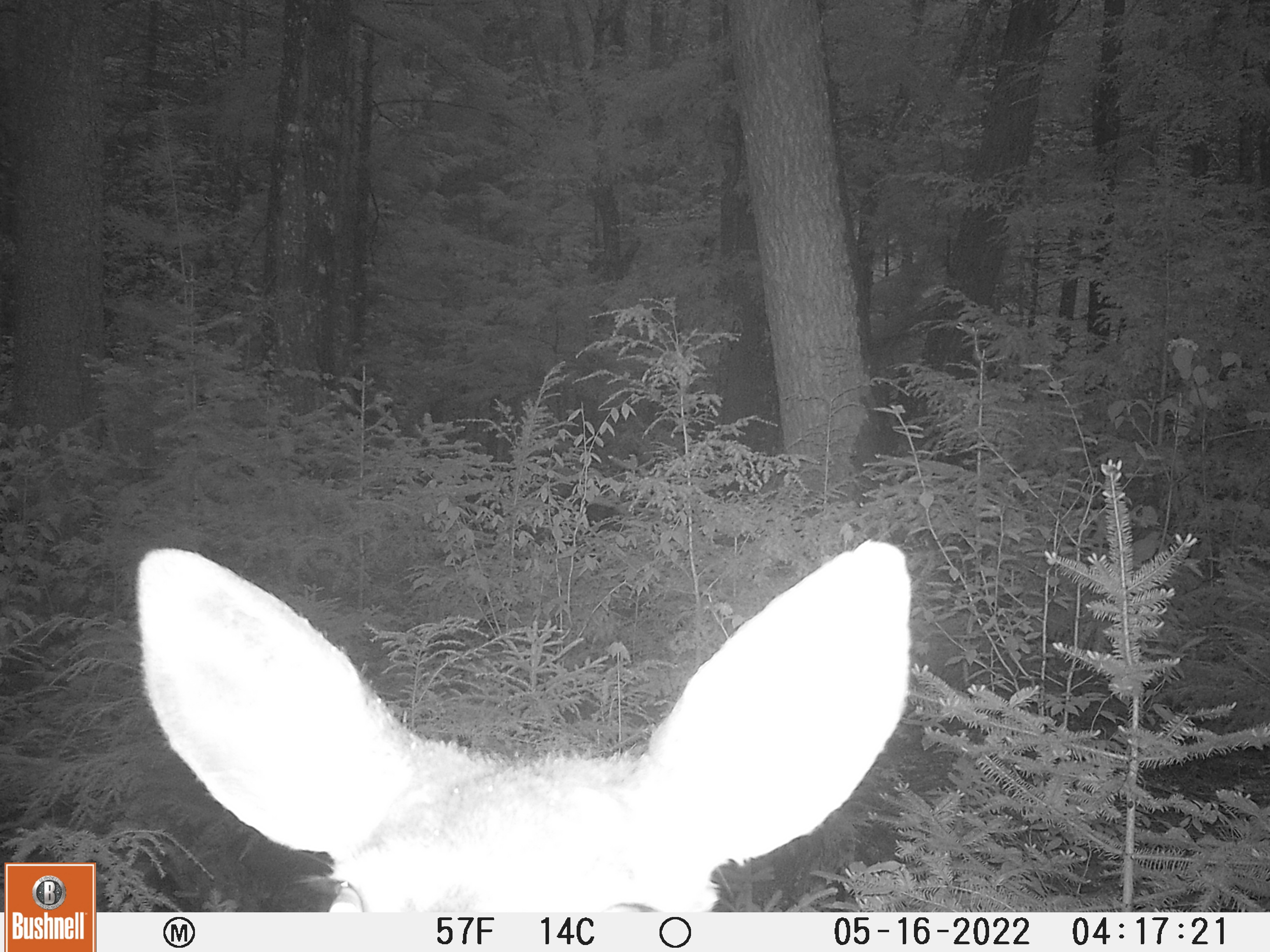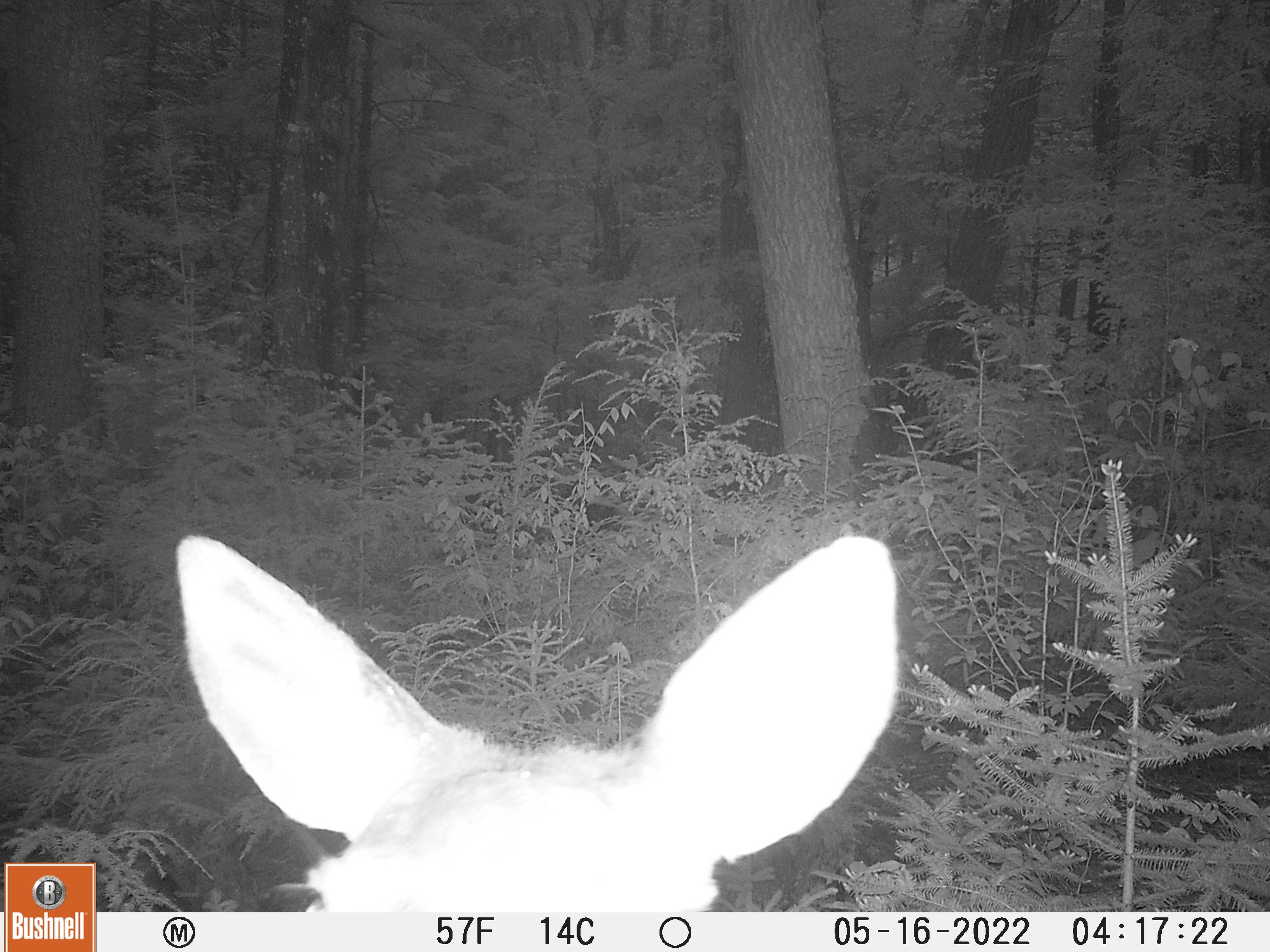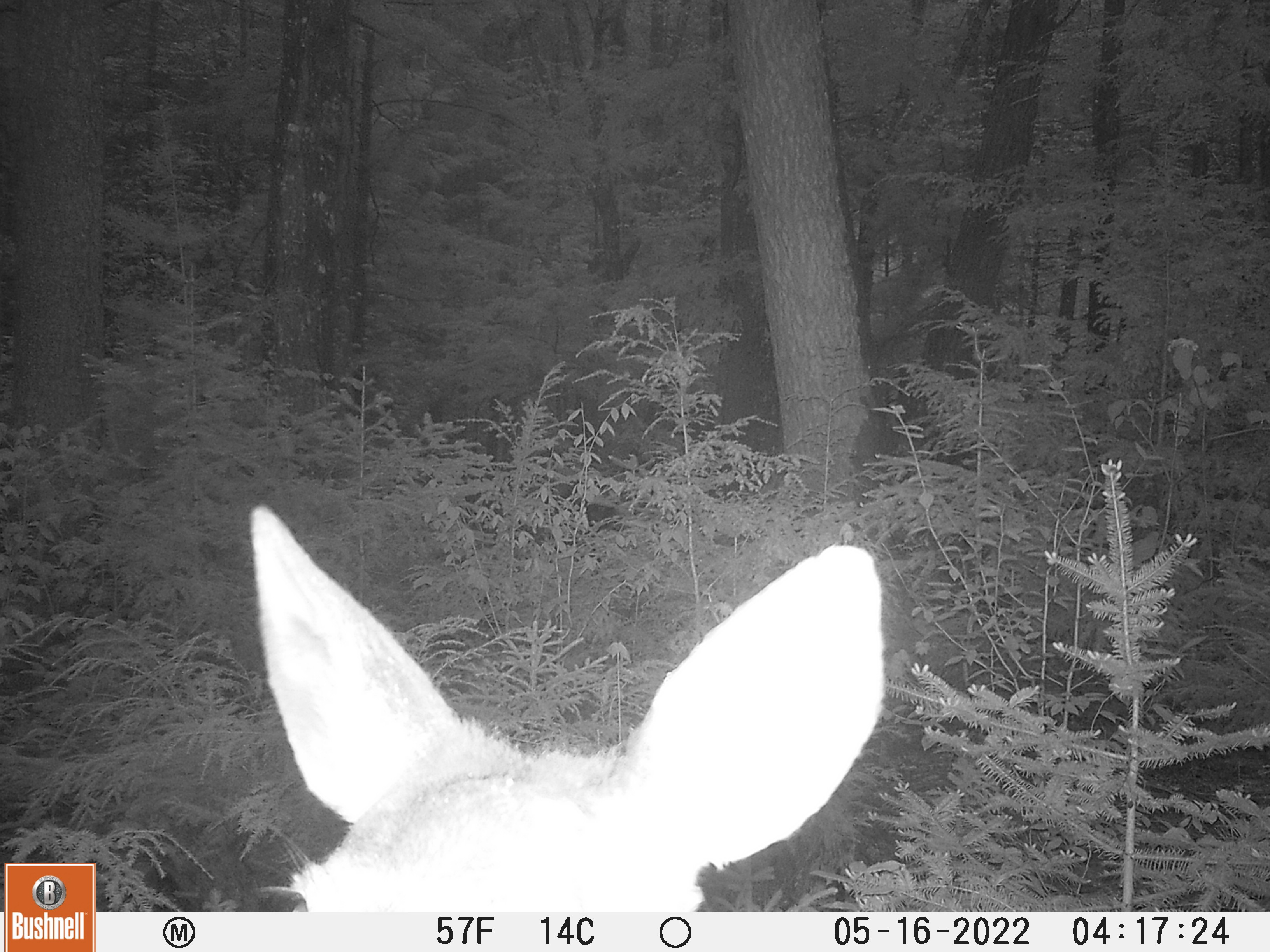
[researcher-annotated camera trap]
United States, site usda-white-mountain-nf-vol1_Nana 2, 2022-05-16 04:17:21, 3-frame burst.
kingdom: Animalia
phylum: Chordata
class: Mammalia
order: Artiodactyla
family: Cervidae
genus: Odocoileus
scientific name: Odocoileus virginianus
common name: white-tailed deer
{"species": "white-tailed deer (Odocoileus virginianus)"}